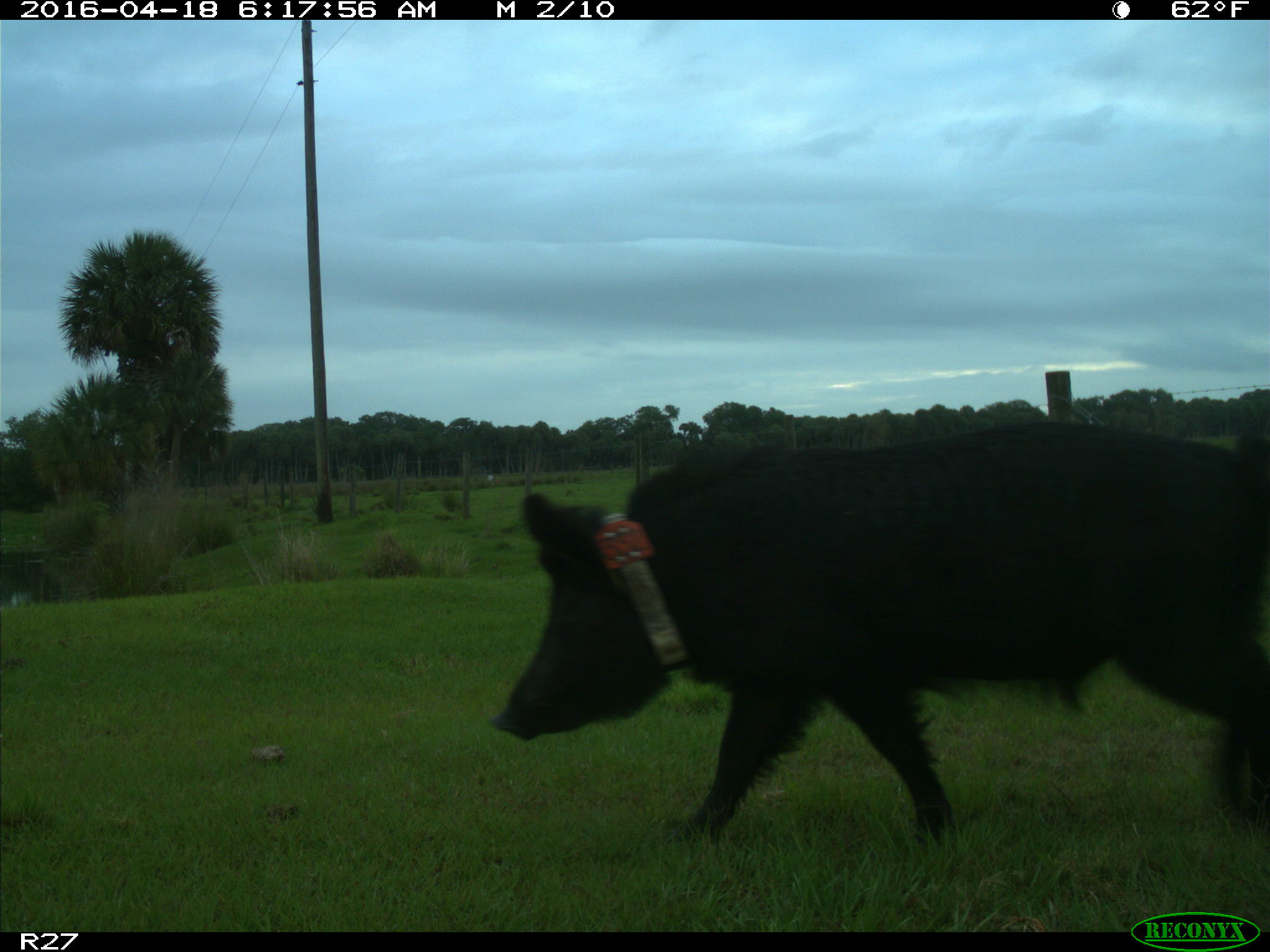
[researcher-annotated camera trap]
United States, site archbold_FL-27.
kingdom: Animalia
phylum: Chordata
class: Mammalia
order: Artiodactyla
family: Suidae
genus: Sus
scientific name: Sus scrofa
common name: wild boar